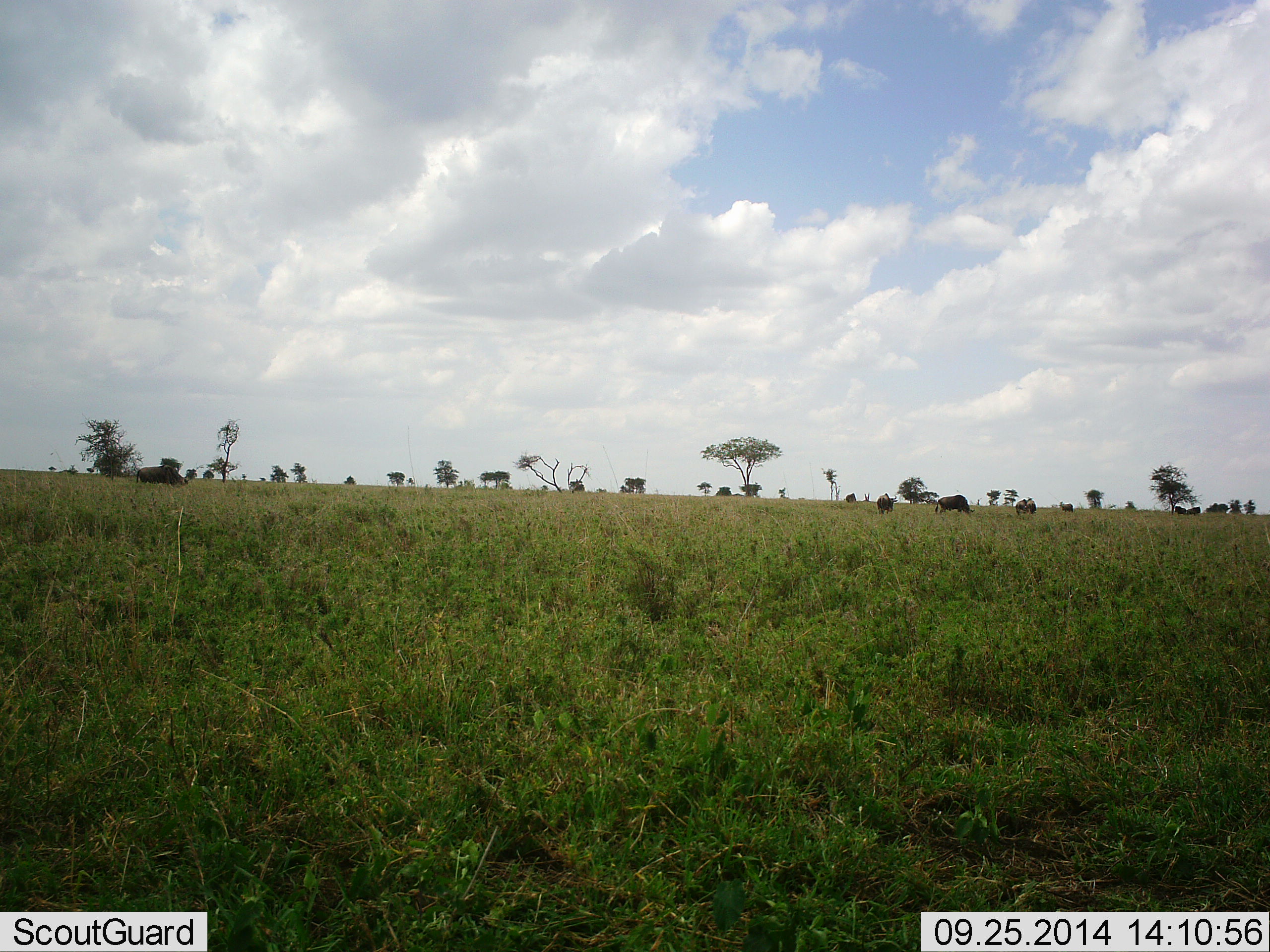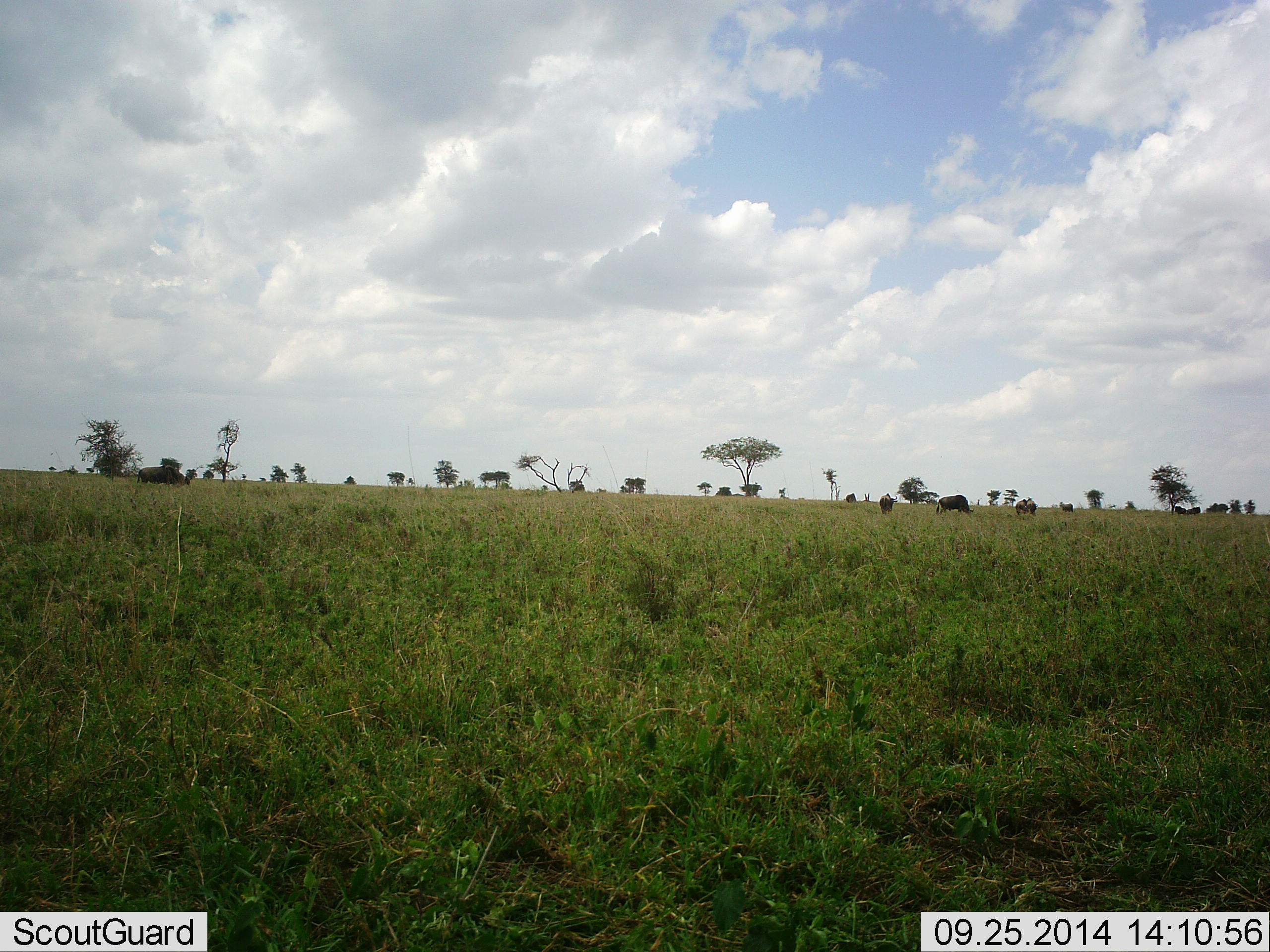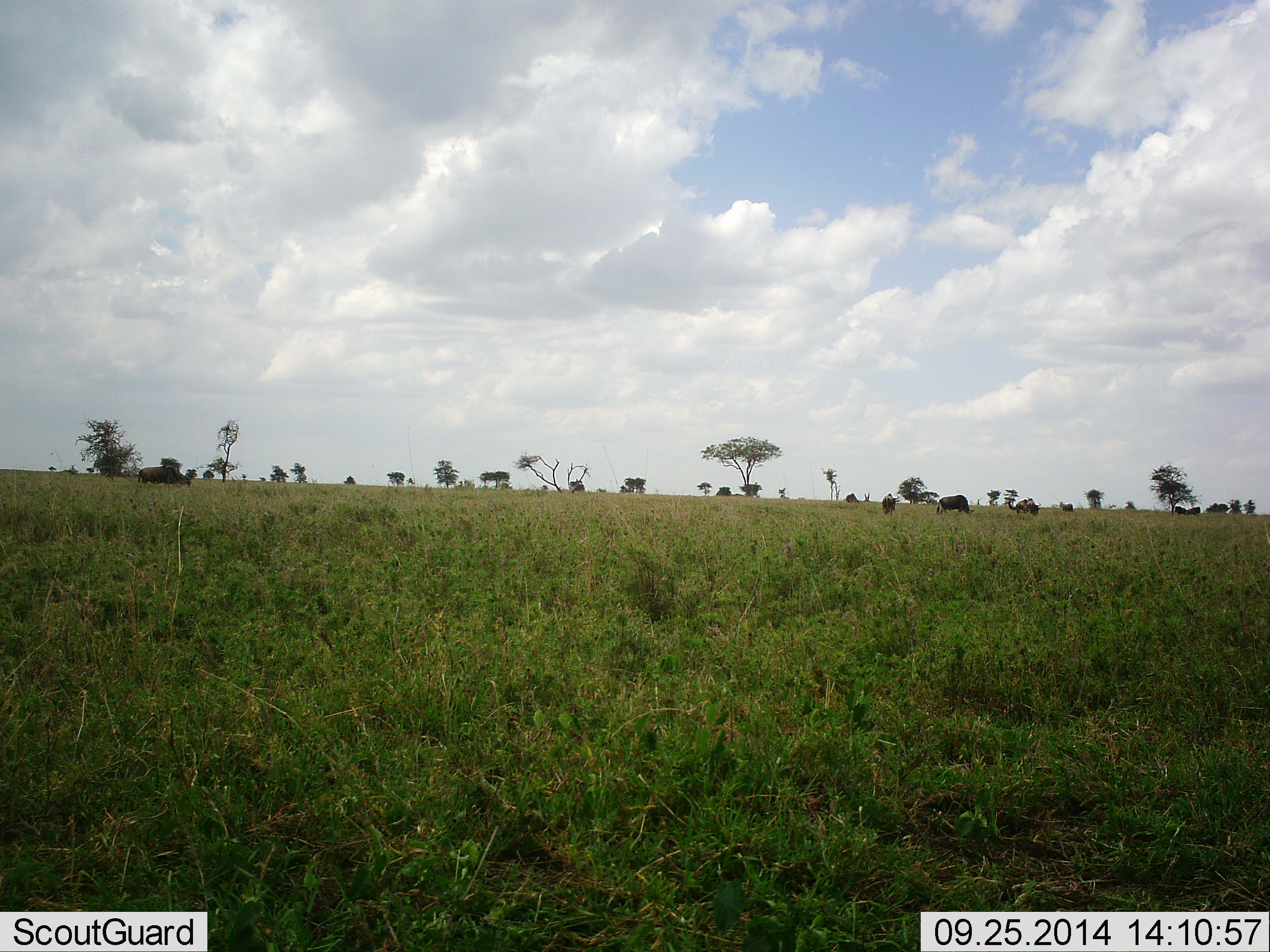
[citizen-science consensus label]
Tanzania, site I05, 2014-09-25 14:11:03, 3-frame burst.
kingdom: Animalia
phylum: Chordata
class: Mammalia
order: Artiodactyla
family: Bovidae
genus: Connochaetes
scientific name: Connochaetes taurinus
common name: blue wildebeest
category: wildebeest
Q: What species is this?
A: Wildebeest (blue wildebeest) (Connochaetes taurinus).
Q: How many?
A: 5.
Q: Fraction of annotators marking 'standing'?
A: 60%.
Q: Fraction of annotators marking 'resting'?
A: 0%.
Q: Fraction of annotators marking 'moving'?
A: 30%.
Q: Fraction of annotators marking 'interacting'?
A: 0%.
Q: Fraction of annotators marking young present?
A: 0%.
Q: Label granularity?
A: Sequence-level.